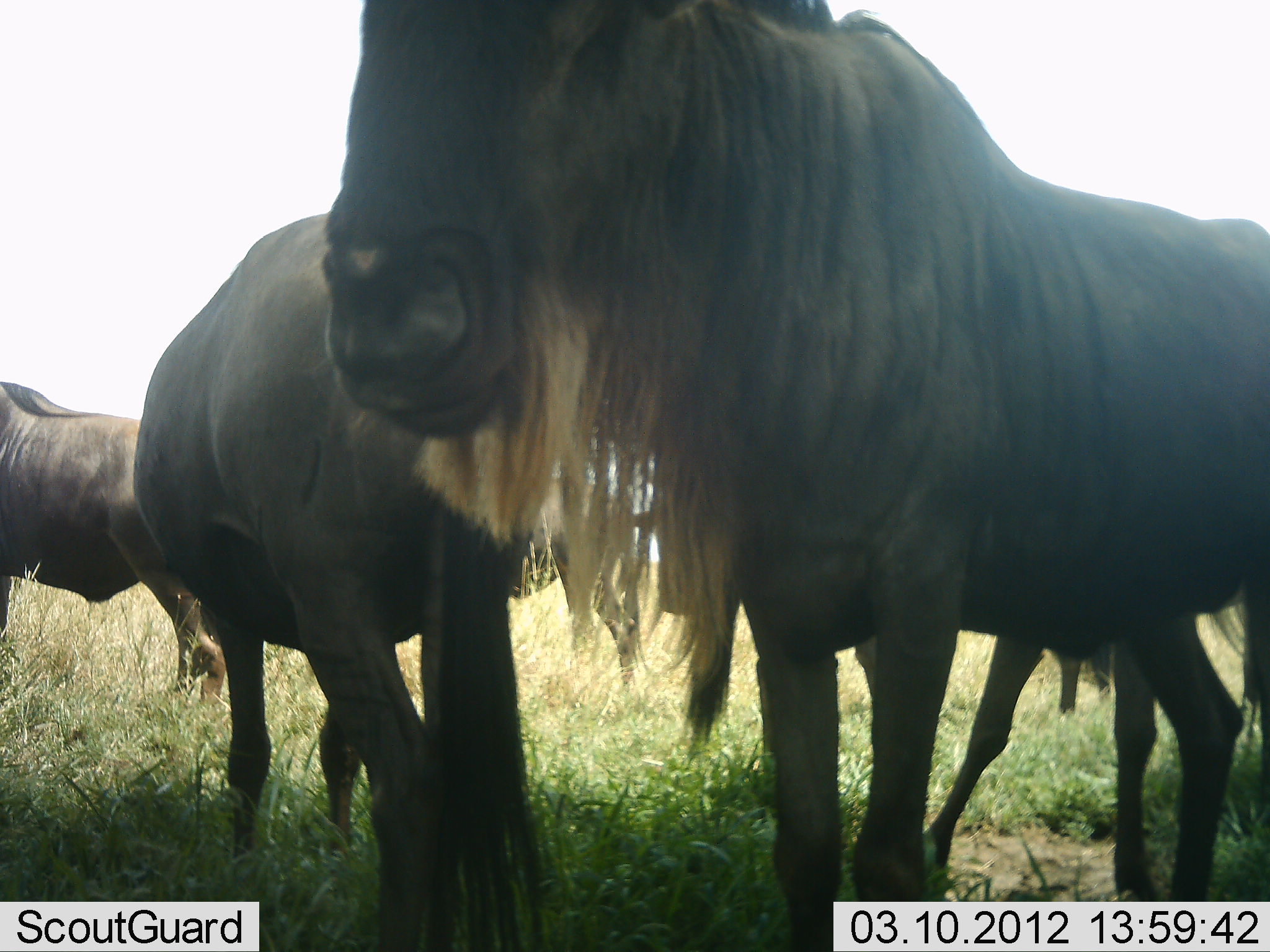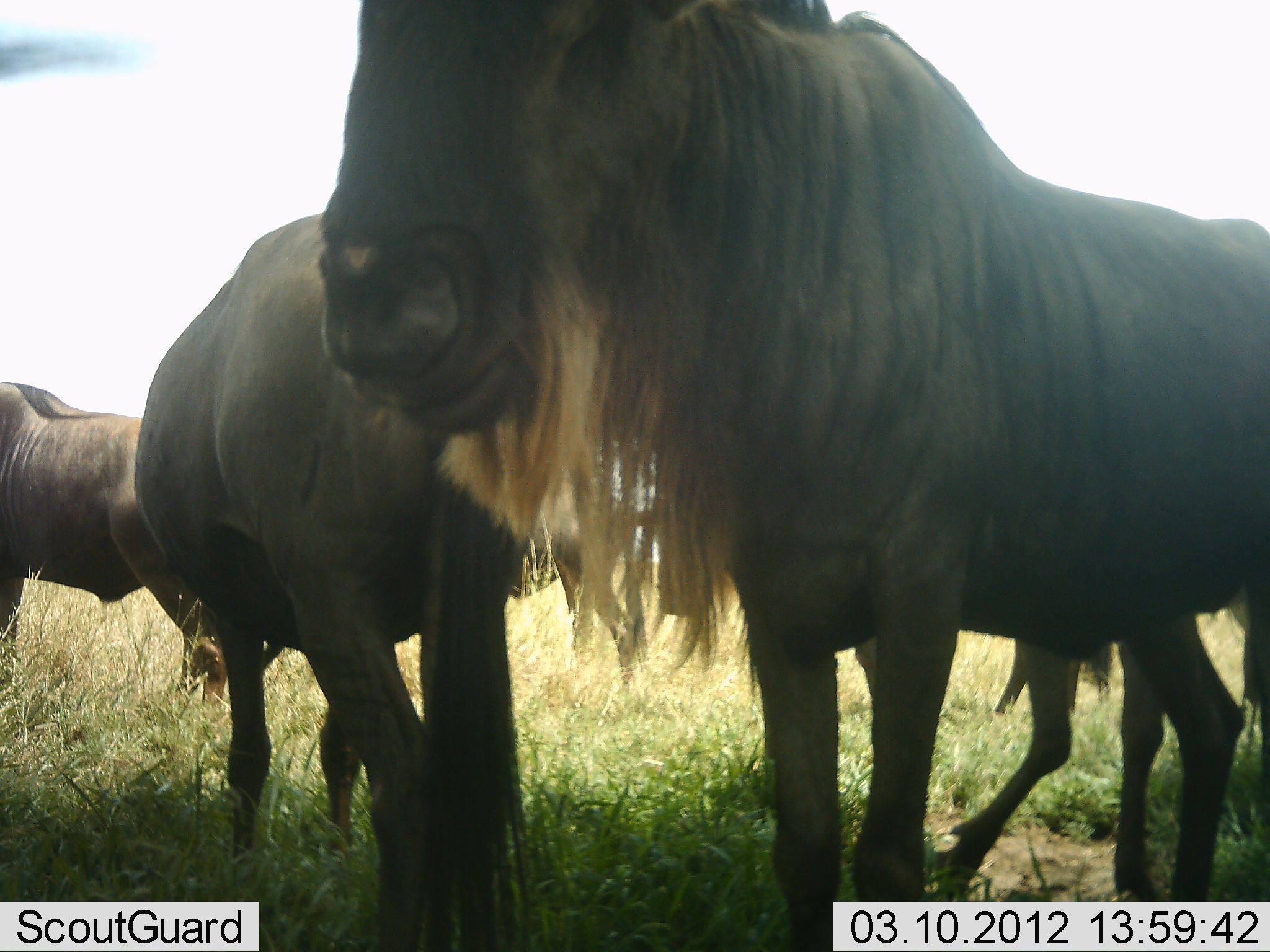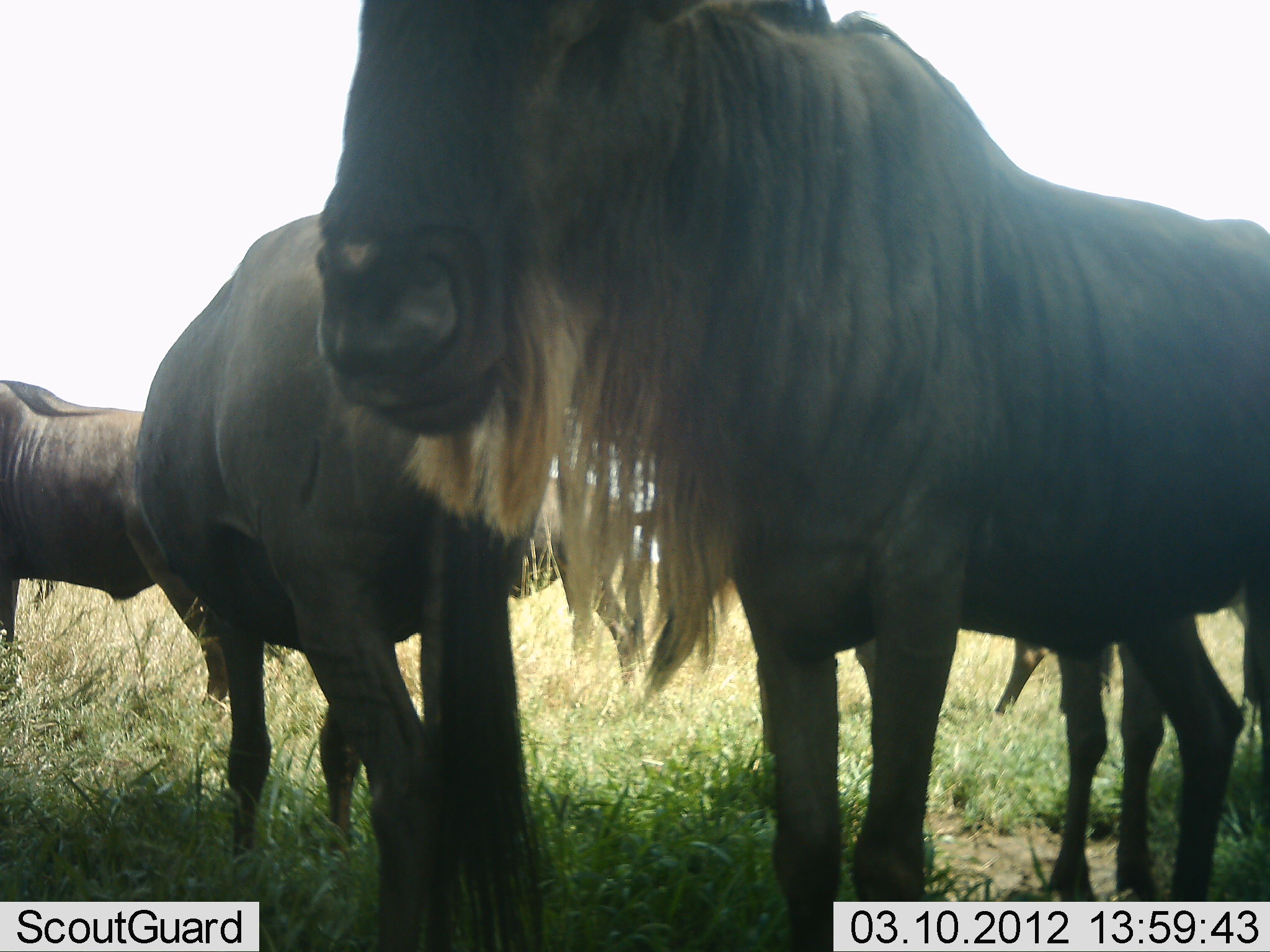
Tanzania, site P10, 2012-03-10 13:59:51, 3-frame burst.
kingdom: Animalia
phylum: Chordata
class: Mammalia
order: Artiodactyla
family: Bovidae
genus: Connochaetes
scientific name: Connochaetes taurinus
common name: blue wildebeest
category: wildebeest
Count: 4.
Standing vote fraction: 100%.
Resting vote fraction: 7%.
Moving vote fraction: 11%.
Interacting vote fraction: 0%.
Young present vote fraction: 4%.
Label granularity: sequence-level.